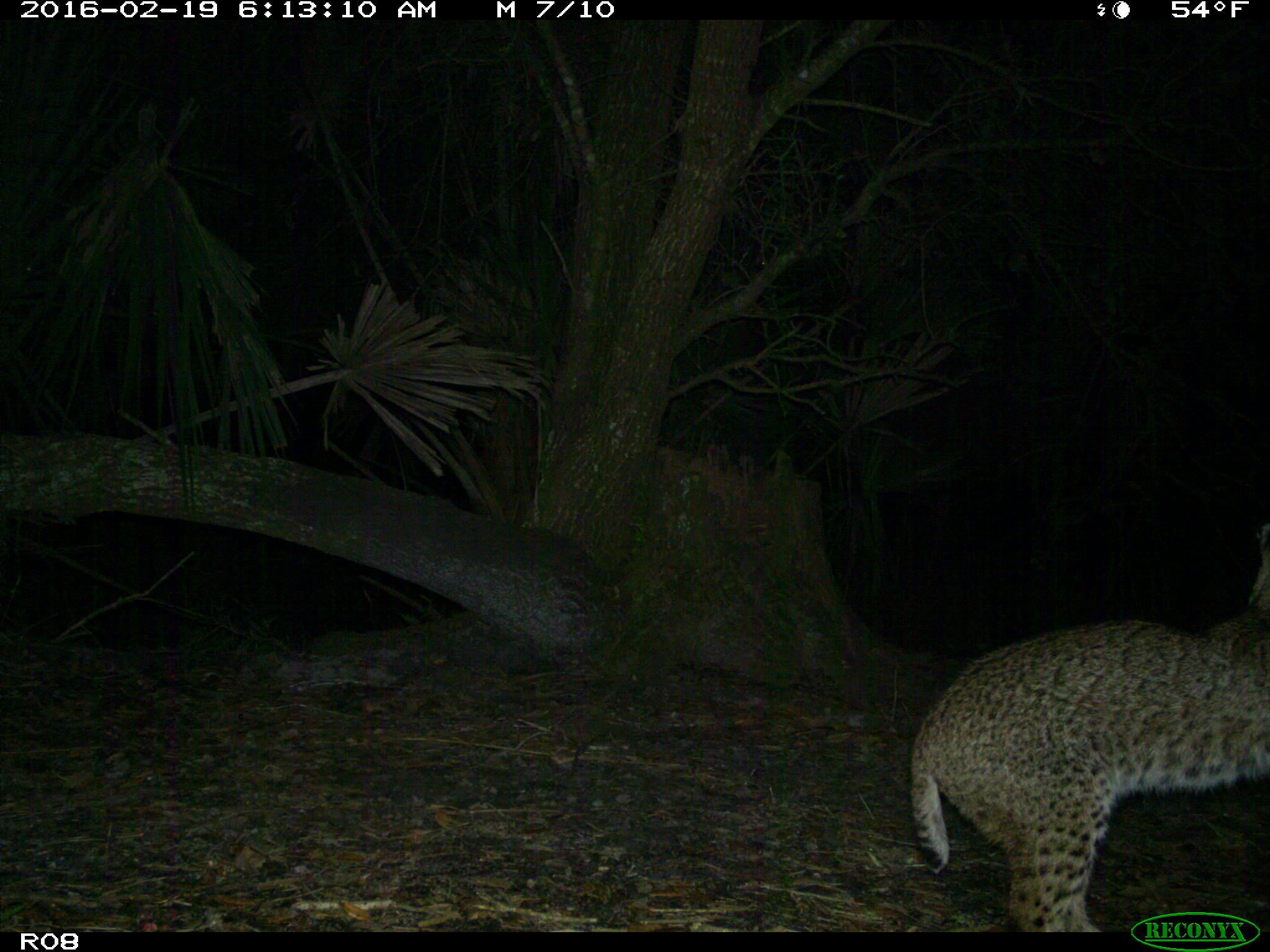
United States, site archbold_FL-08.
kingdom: Animalia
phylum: Chordata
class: Mammalia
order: Carnivora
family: Felidae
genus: Lynx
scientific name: Lynx rufus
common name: bobcat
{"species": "Lynx rufus (bobcat)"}